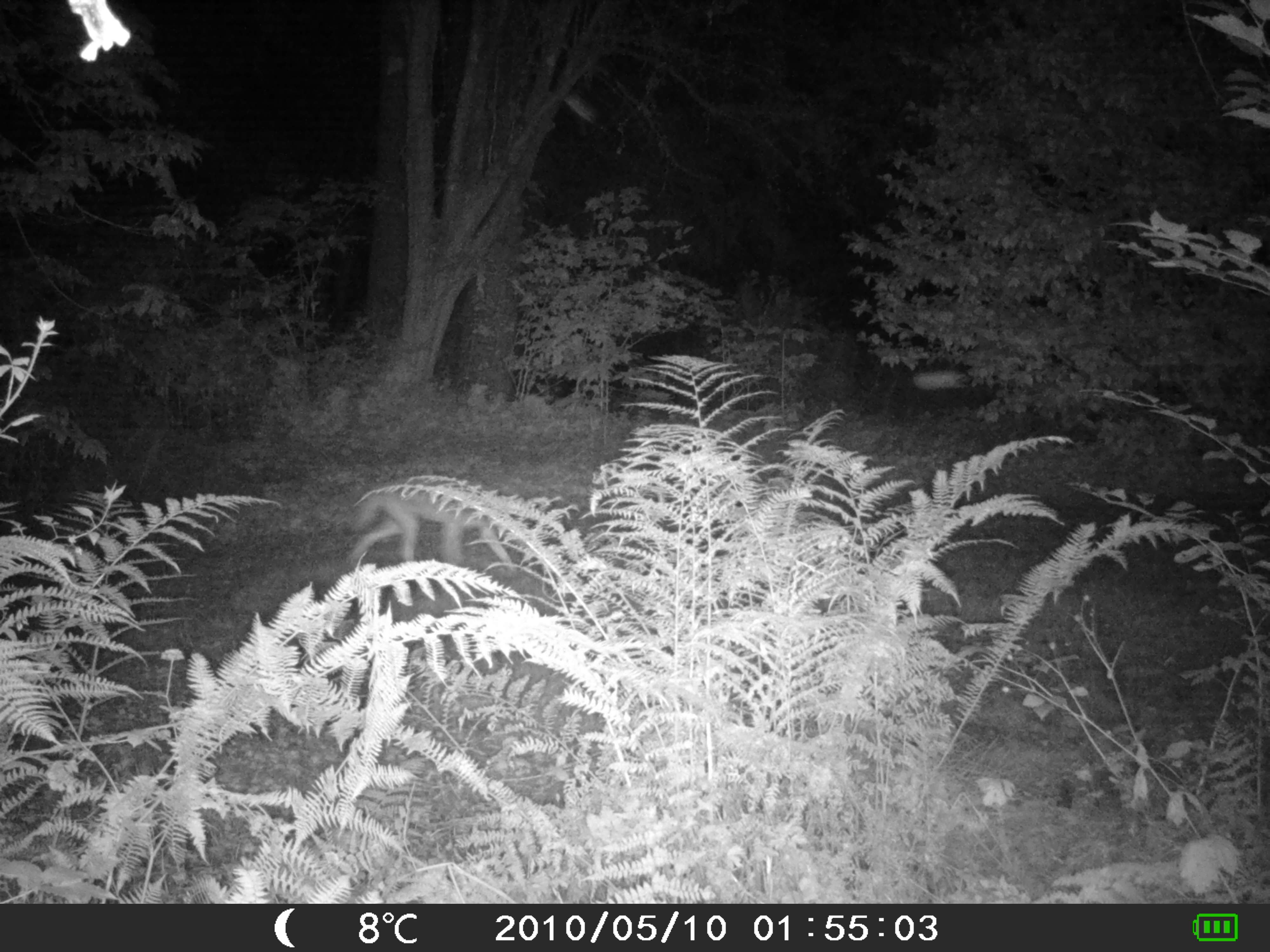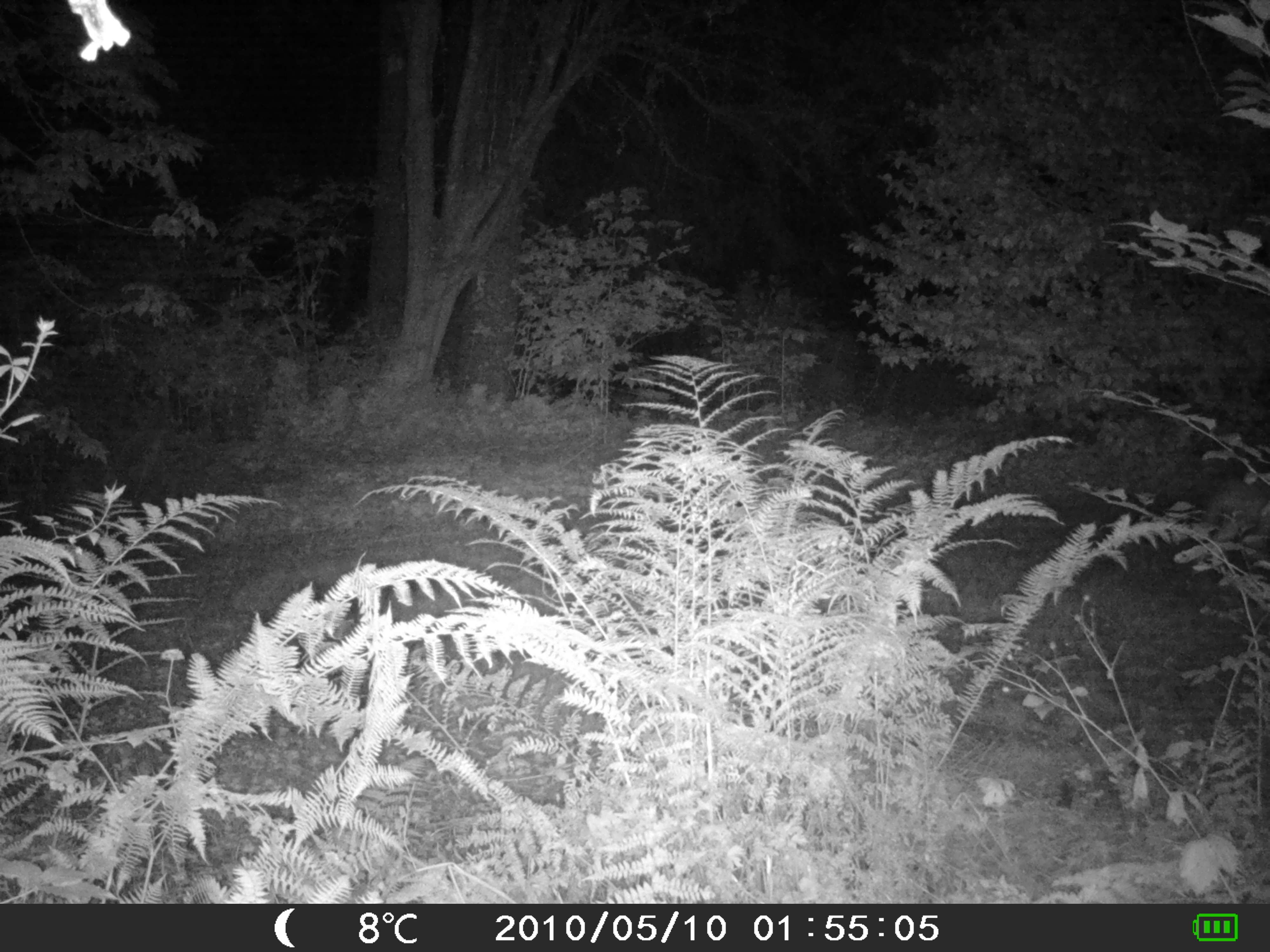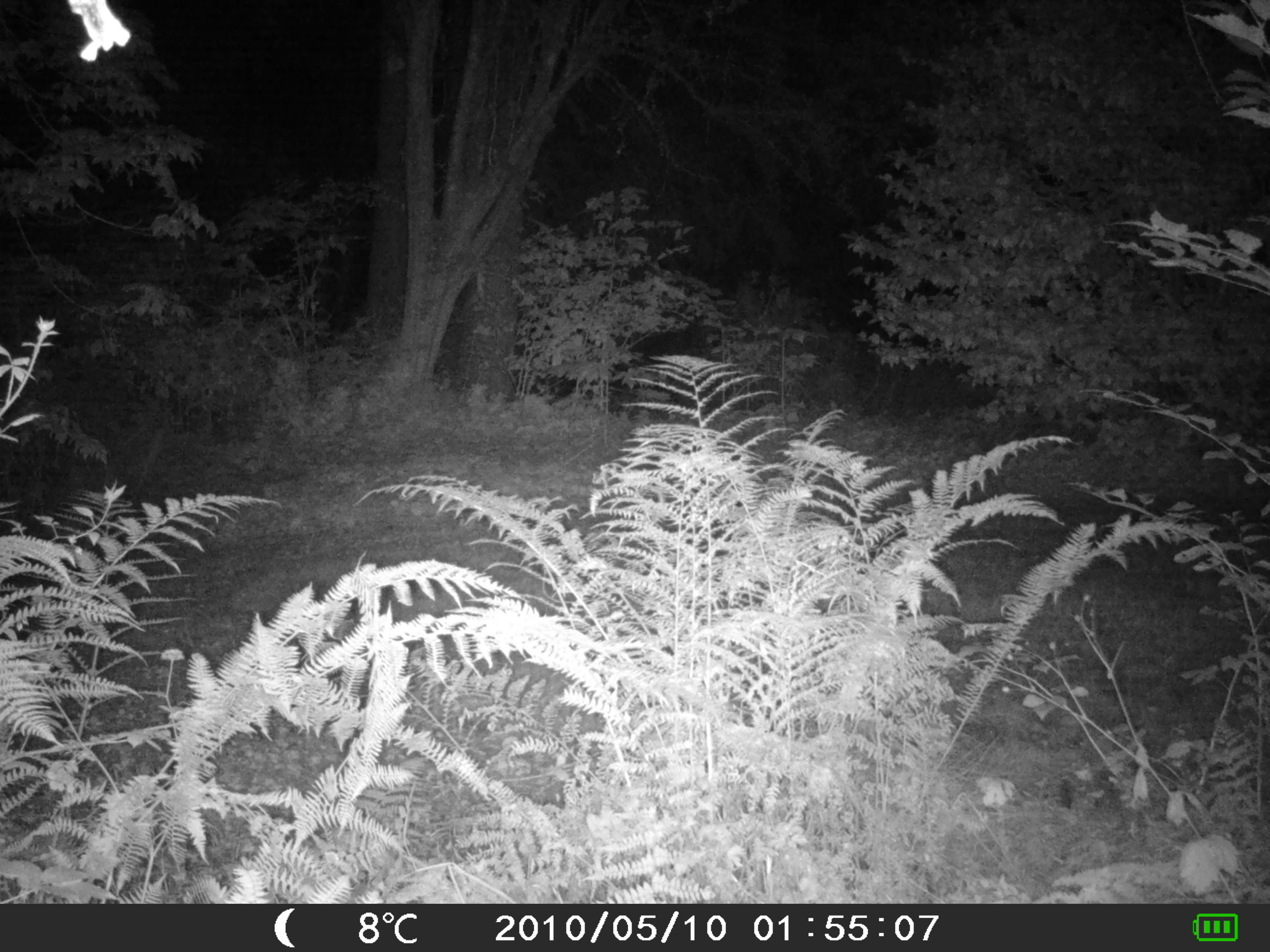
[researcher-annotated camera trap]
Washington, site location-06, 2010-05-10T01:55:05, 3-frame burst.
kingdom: Animalia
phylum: Chordata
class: Mammalia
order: Carnivora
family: Canidae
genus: Canis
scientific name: Canis latrans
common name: coyote